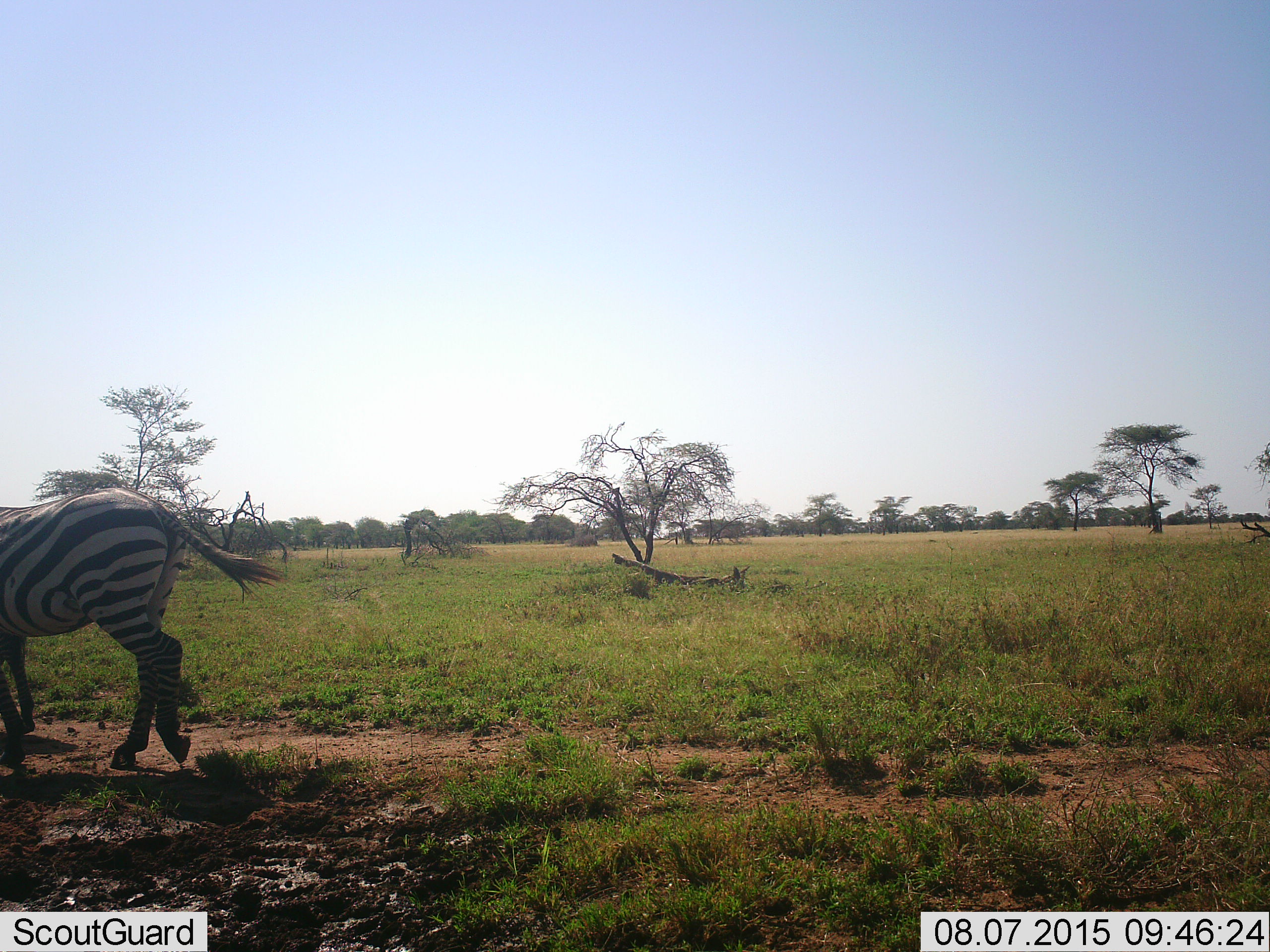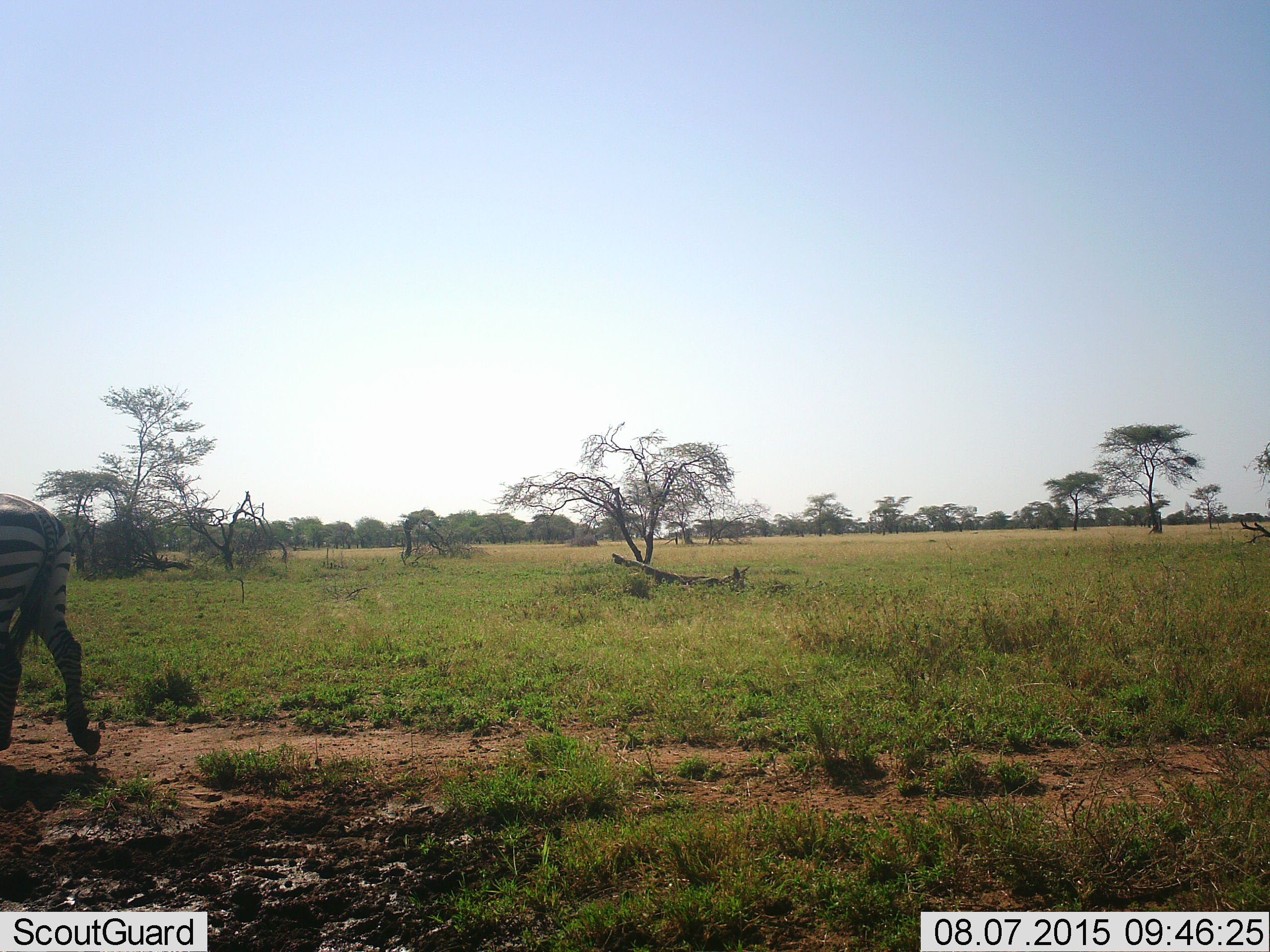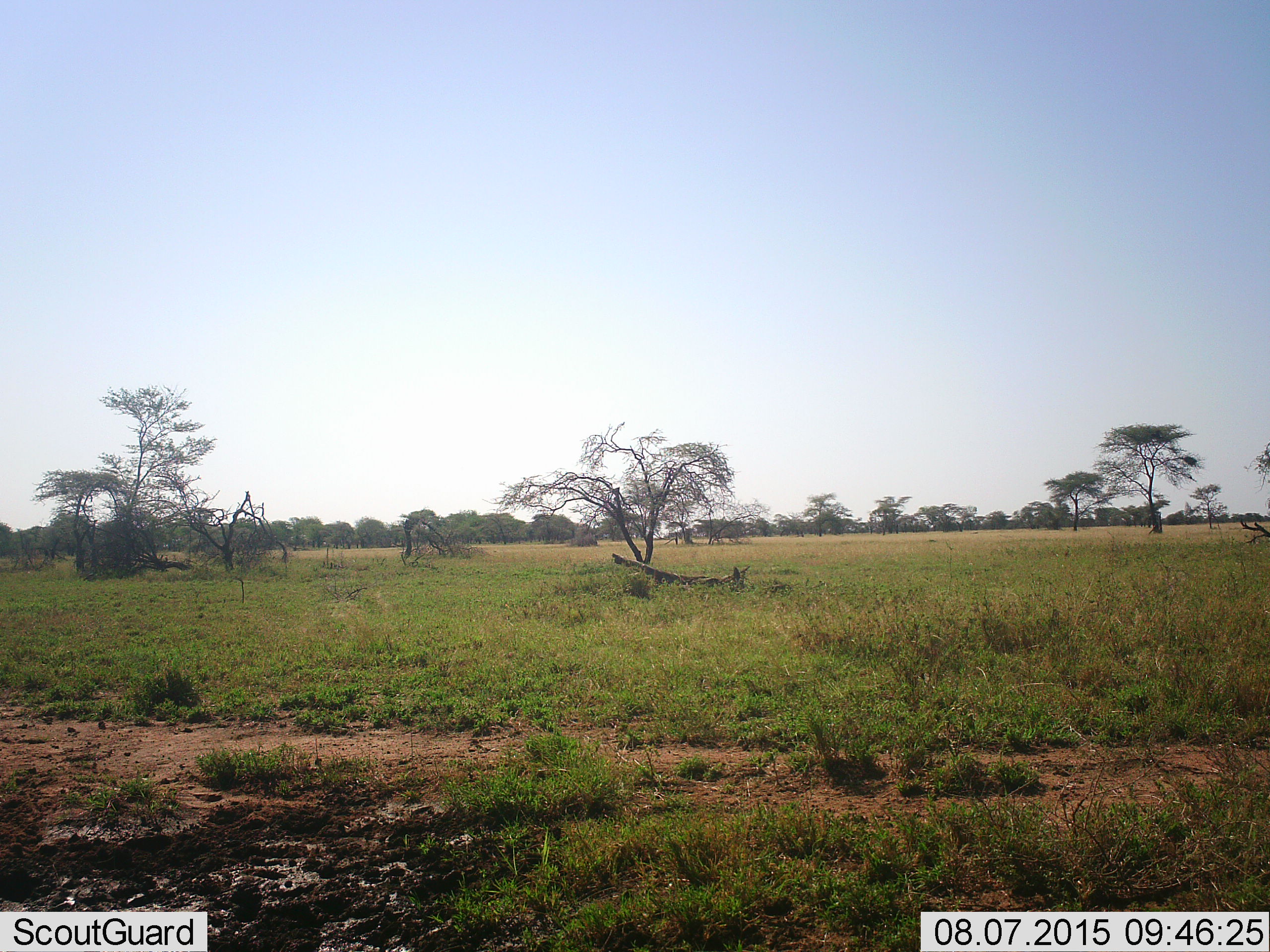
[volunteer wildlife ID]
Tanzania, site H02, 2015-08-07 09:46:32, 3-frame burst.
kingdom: Animalia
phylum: Chordata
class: Mammalia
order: Perissodactyla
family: Equidae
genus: Equus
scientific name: Equus quagga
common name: plains zebra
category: zebra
Zebra (plains zebra) (Equus quagga), count 1. Behavior (volunteer vote fractions): standing 11%, resting 0%, moving 89%, interacting 0%. Young present (vote fraction): 0%. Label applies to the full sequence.